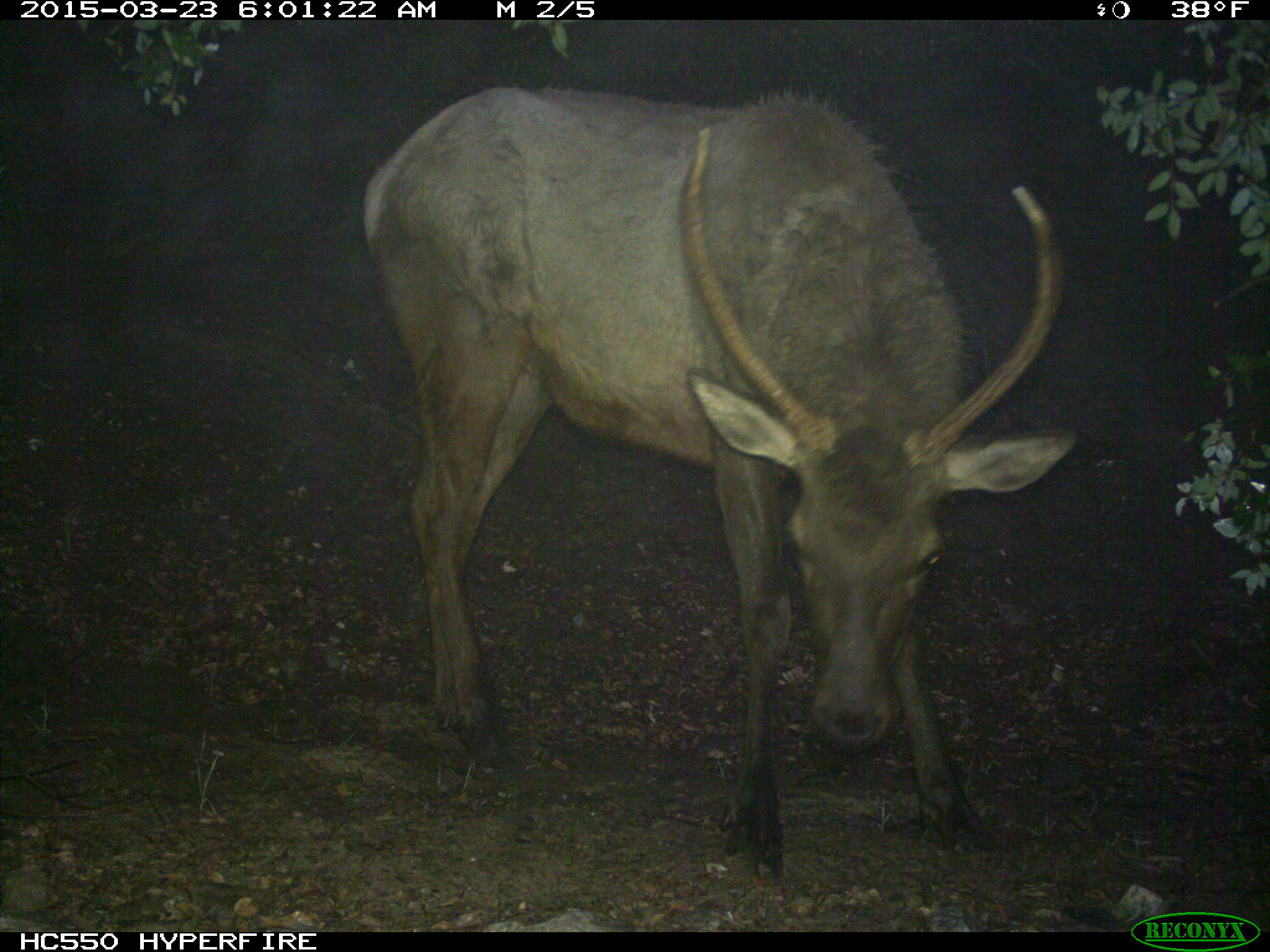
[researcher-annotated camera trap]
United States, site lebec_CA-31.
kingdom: Animalia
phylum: Chordata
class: Mammalia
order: Artiodactyla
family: Cervidae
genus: Cervus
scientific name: Cervus canadensis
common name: elk